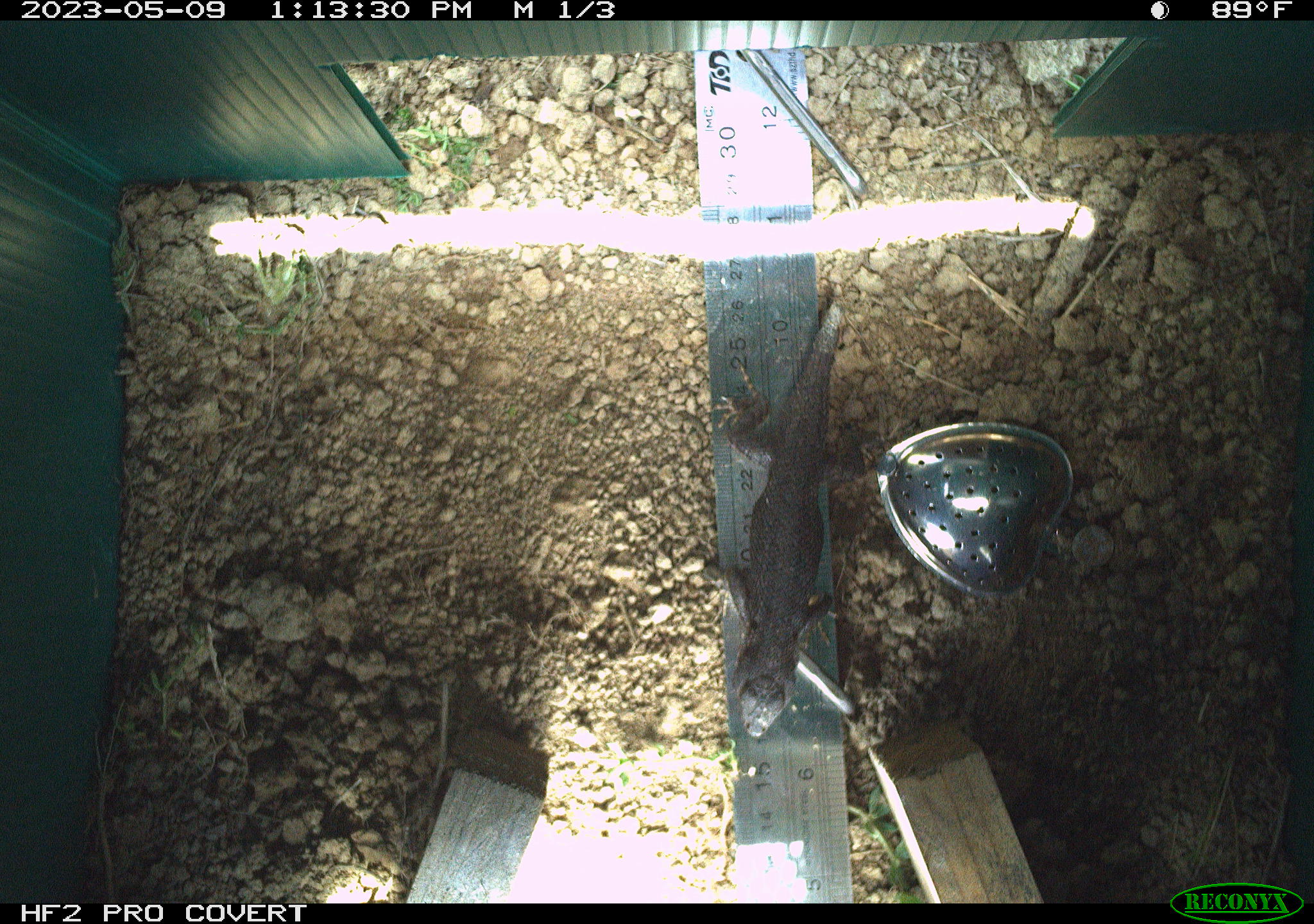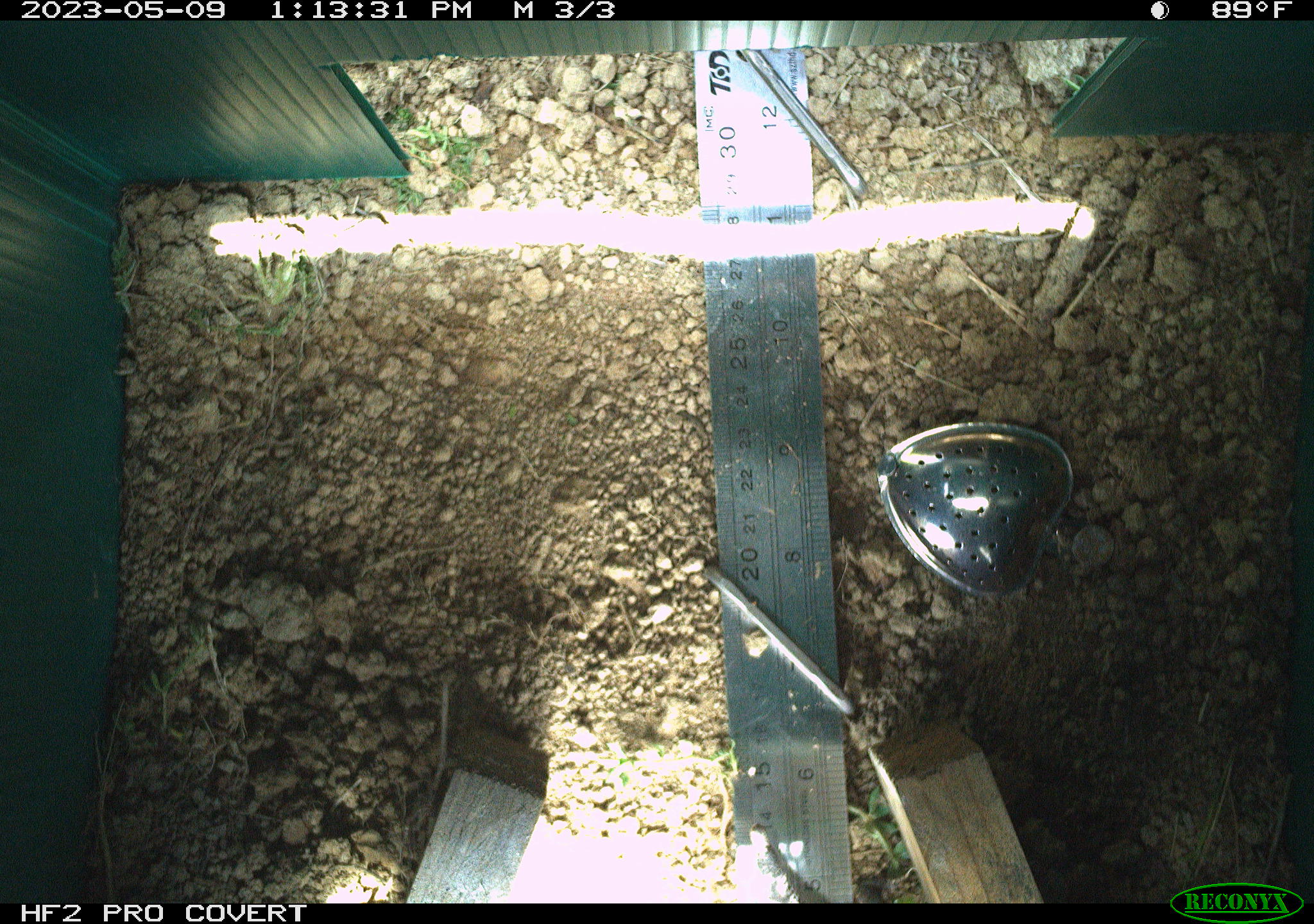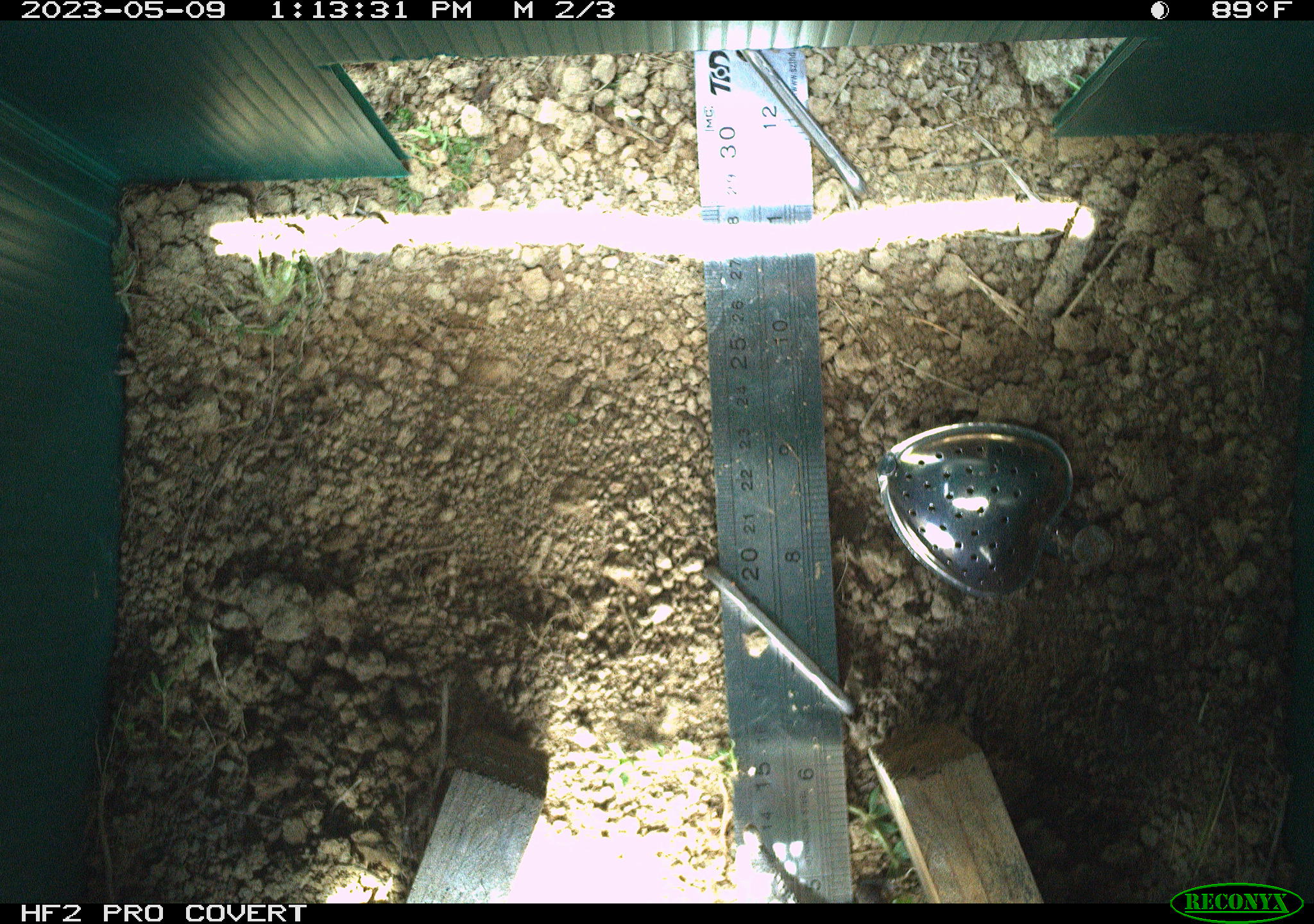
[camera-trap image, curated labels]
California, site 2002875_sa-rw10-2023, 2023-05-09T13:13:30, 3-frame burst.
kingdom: Animalia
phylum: Chordata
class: Reptilia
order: Squamata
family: Phrynosomatidae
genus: Sceloporus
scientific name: Sceloporus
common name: spiny lizards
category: sceloporus species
Sceloporus species (spiny lizards) (Sceloporus).